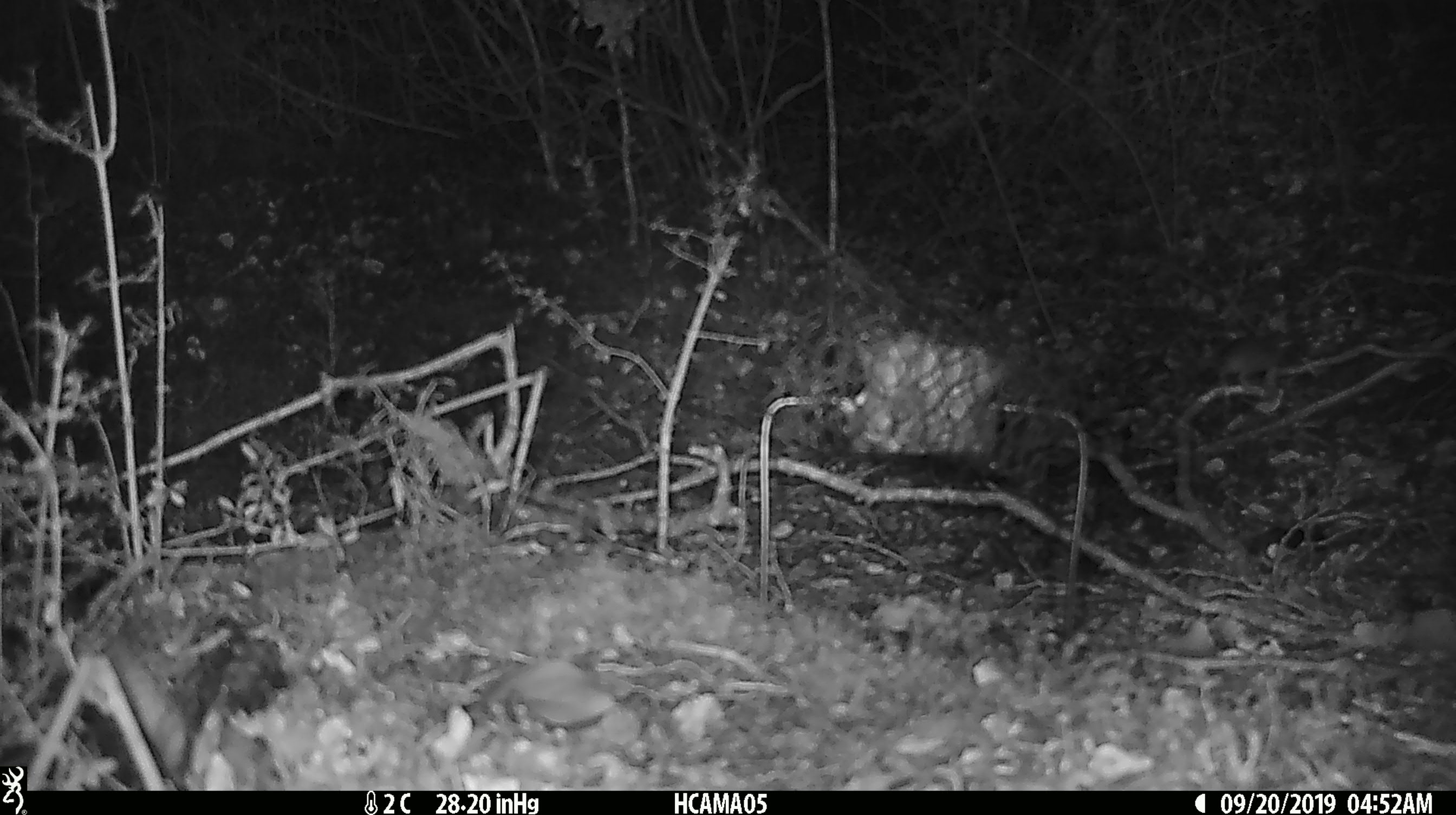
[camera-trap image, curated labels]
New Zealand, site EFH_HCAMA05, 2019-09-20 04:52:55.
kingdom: Animalia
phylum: Chordata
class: Mammalia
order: Rodentia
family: Muridae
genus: Mus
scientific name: Mus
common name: mouse